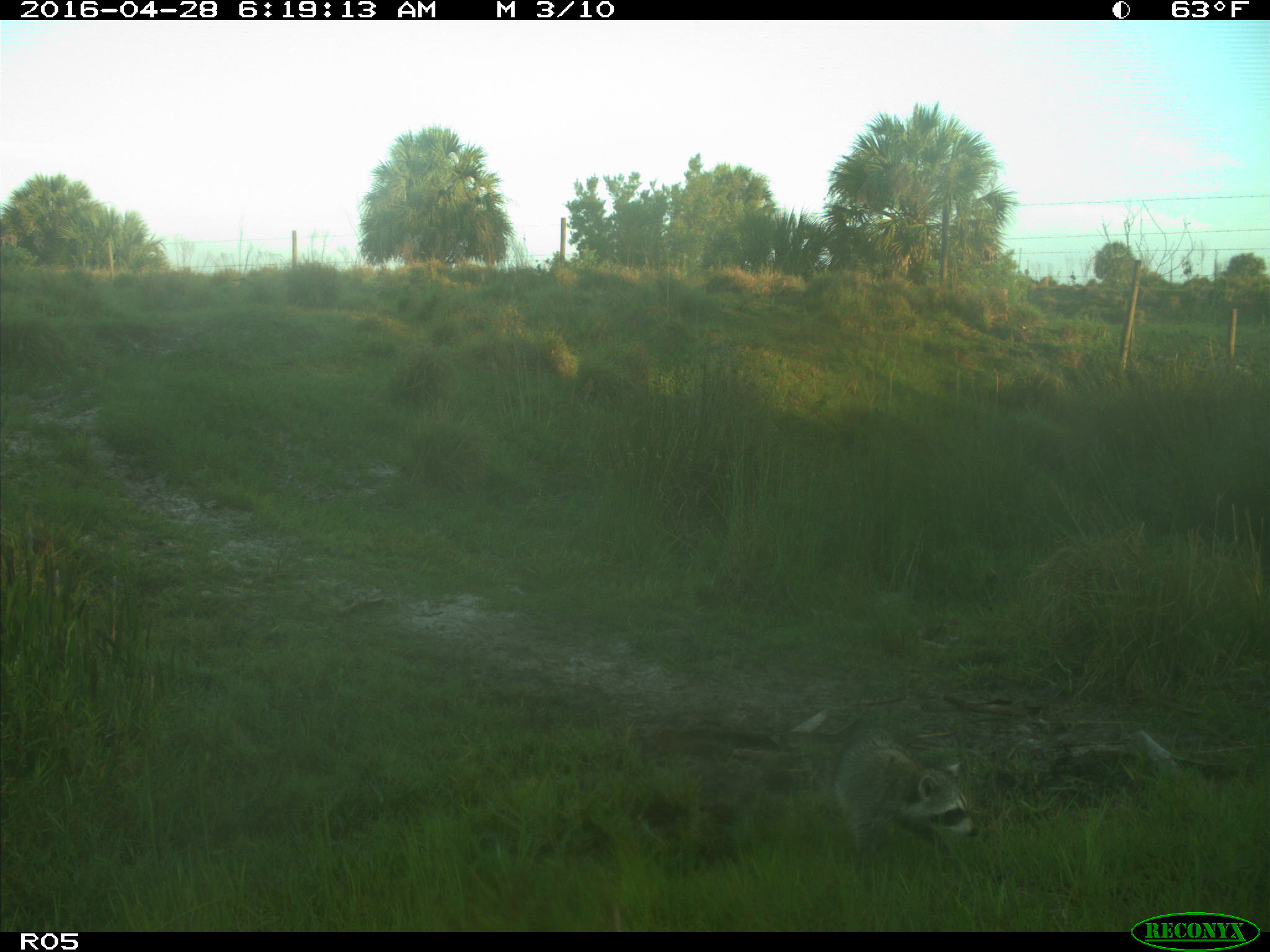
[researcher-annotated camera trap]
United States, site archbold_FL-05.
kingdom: Animalia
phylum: Chordata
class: Mammalia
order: Carnivora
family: Procyonidae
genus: Procyon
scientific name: Procyon lotor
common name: common raccoon